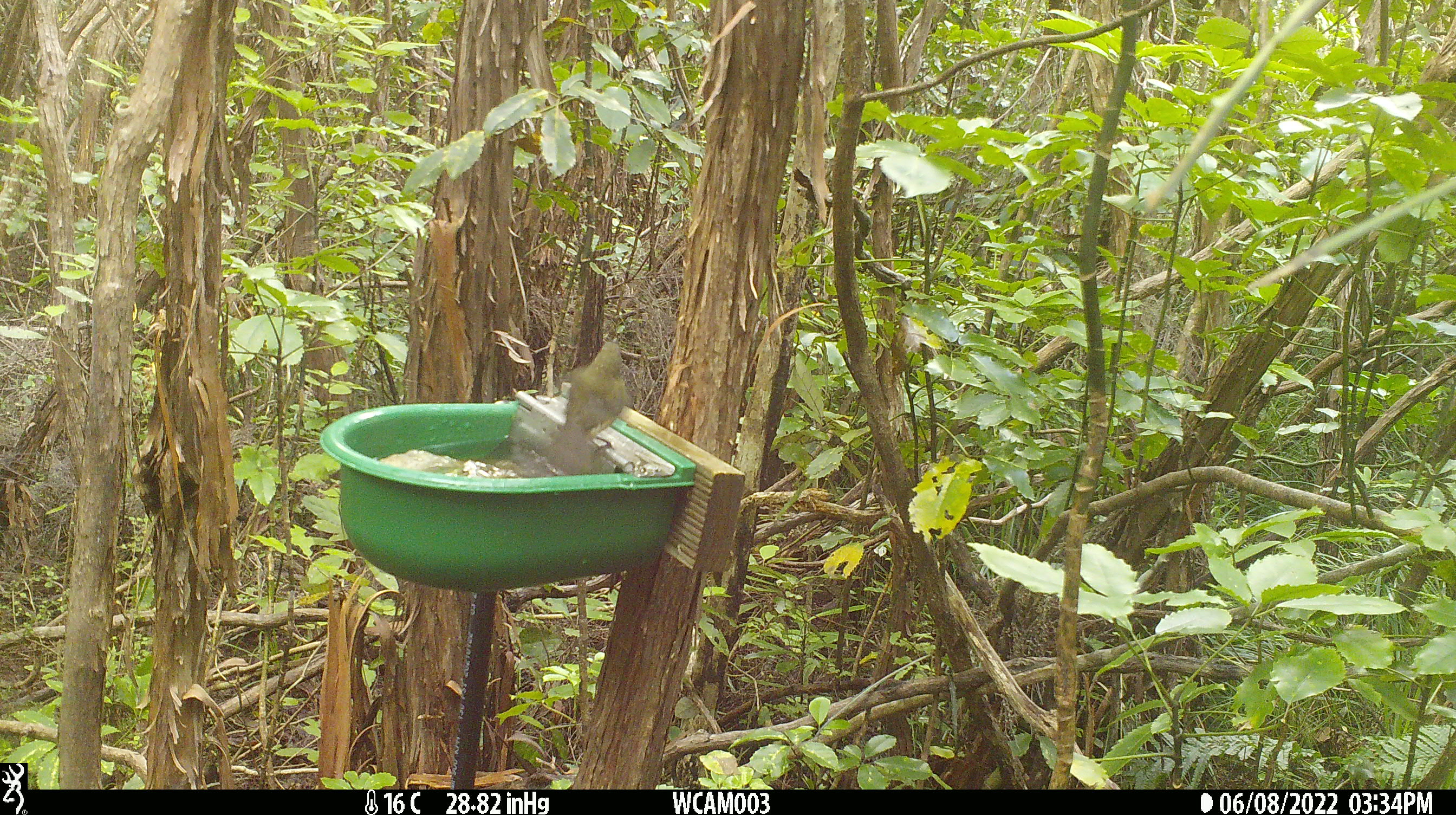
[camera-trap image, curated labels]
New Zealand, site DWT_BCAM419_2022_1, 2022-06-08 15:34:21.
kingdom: Animalia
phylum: Chordata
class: Aves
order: Passeriformes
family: Meliphagidae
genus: Anthornis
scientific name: Anthornis melanura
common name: new zealand bellbird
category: bellbird